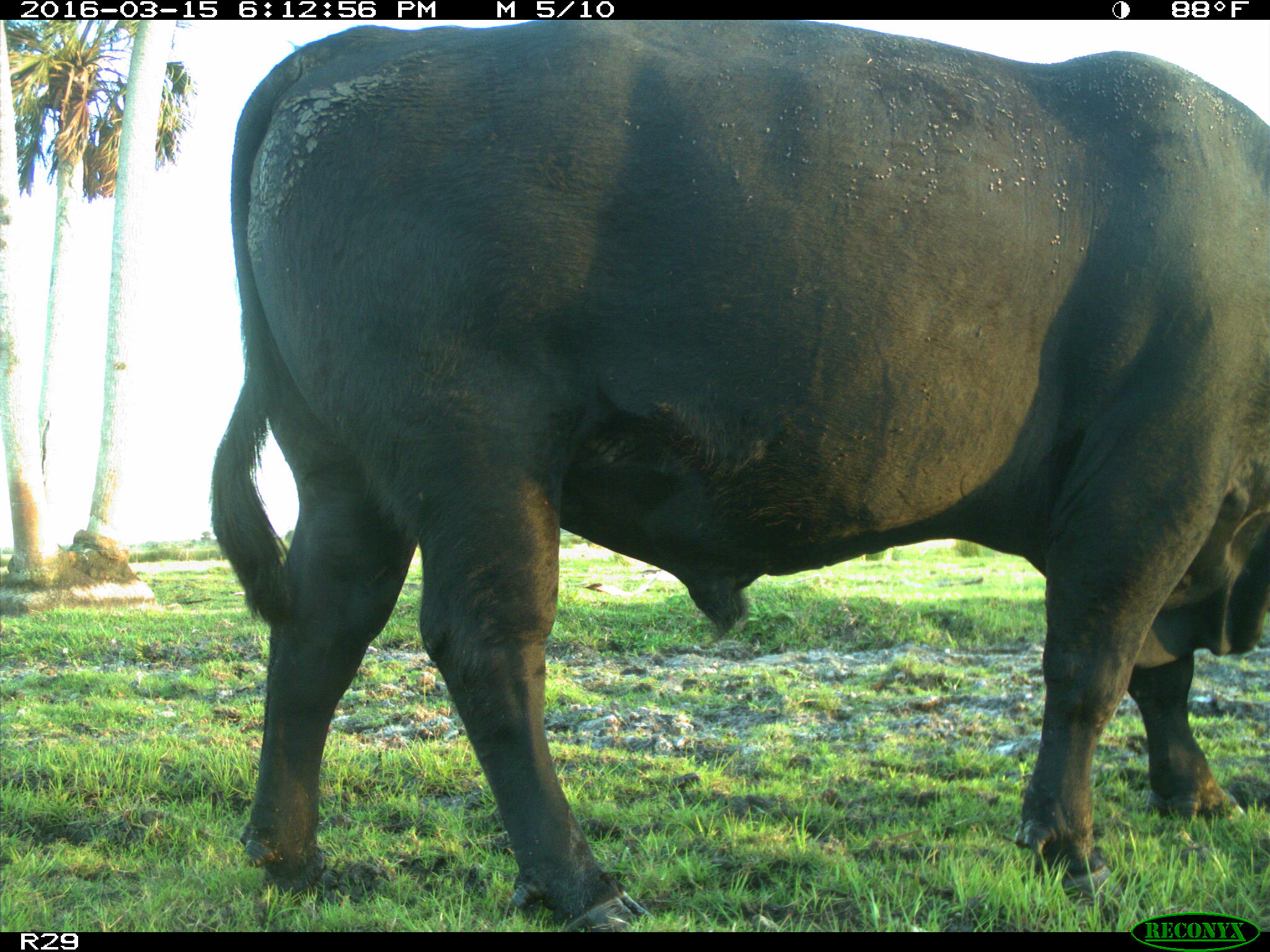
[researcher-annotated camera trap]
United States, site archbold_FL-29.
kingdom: Animalia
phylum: Chordata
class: Mammalia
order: Artiodactyla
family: Bovidae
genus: Bos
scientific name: Bos taurus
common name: domestic cow